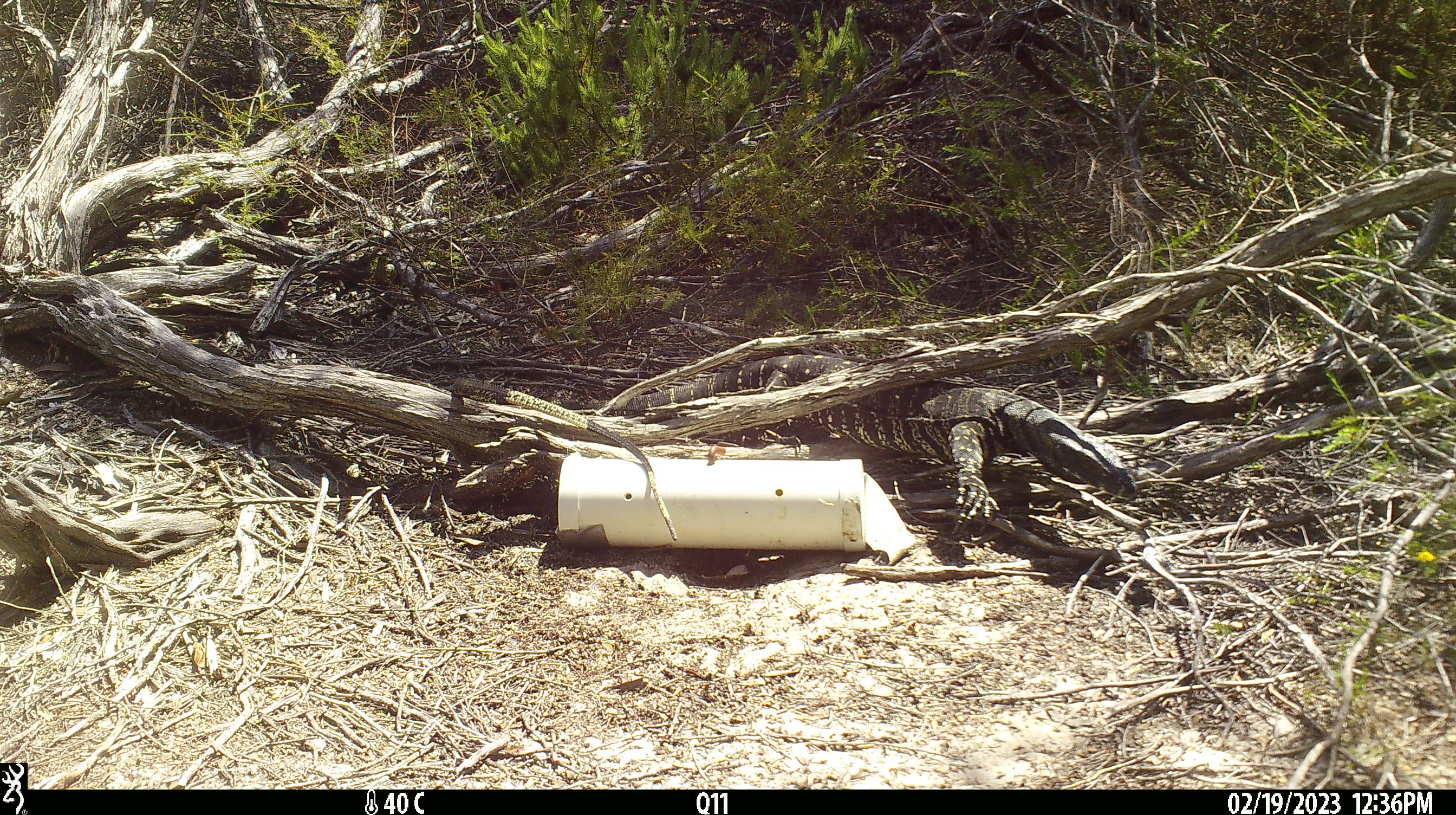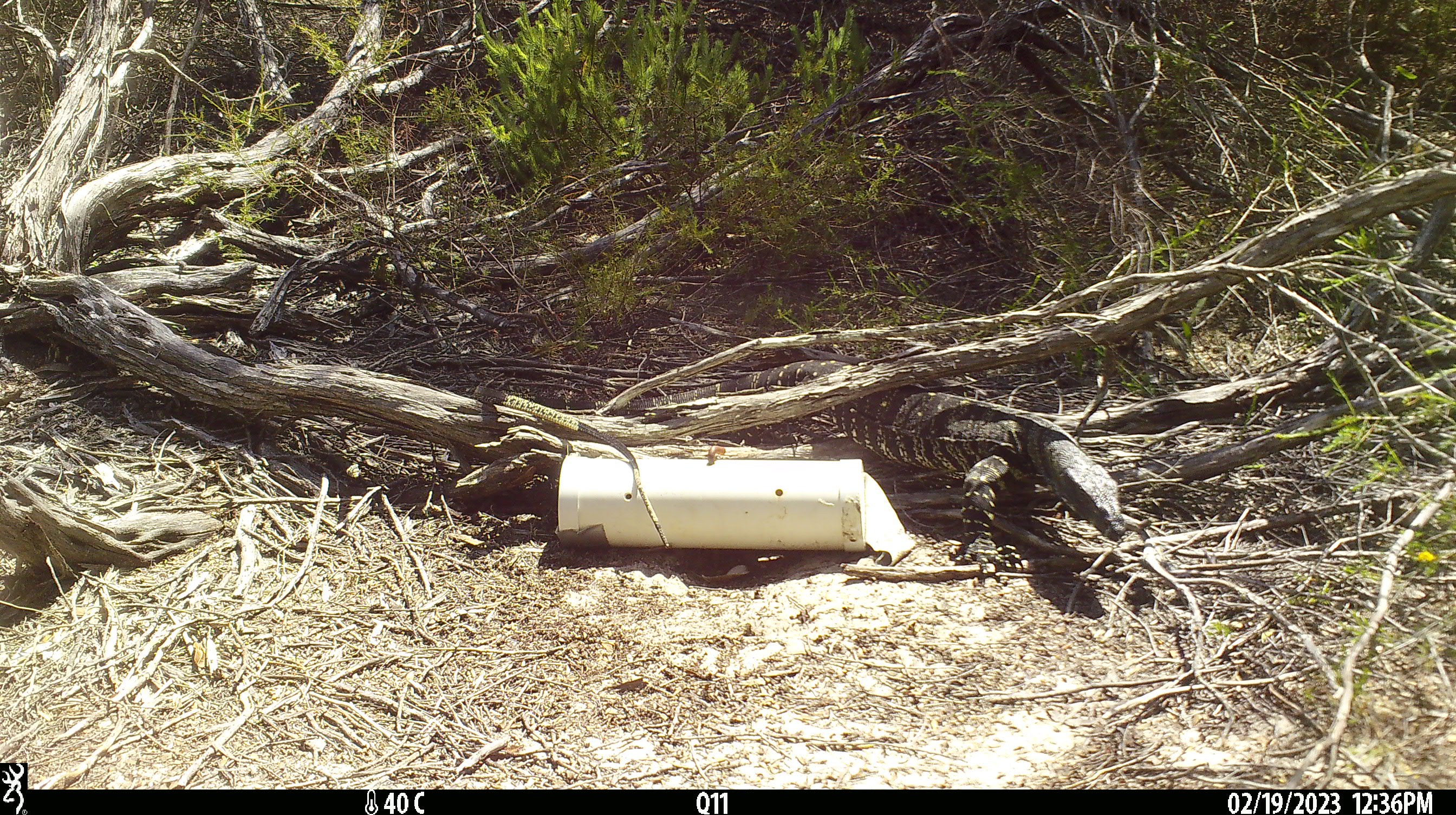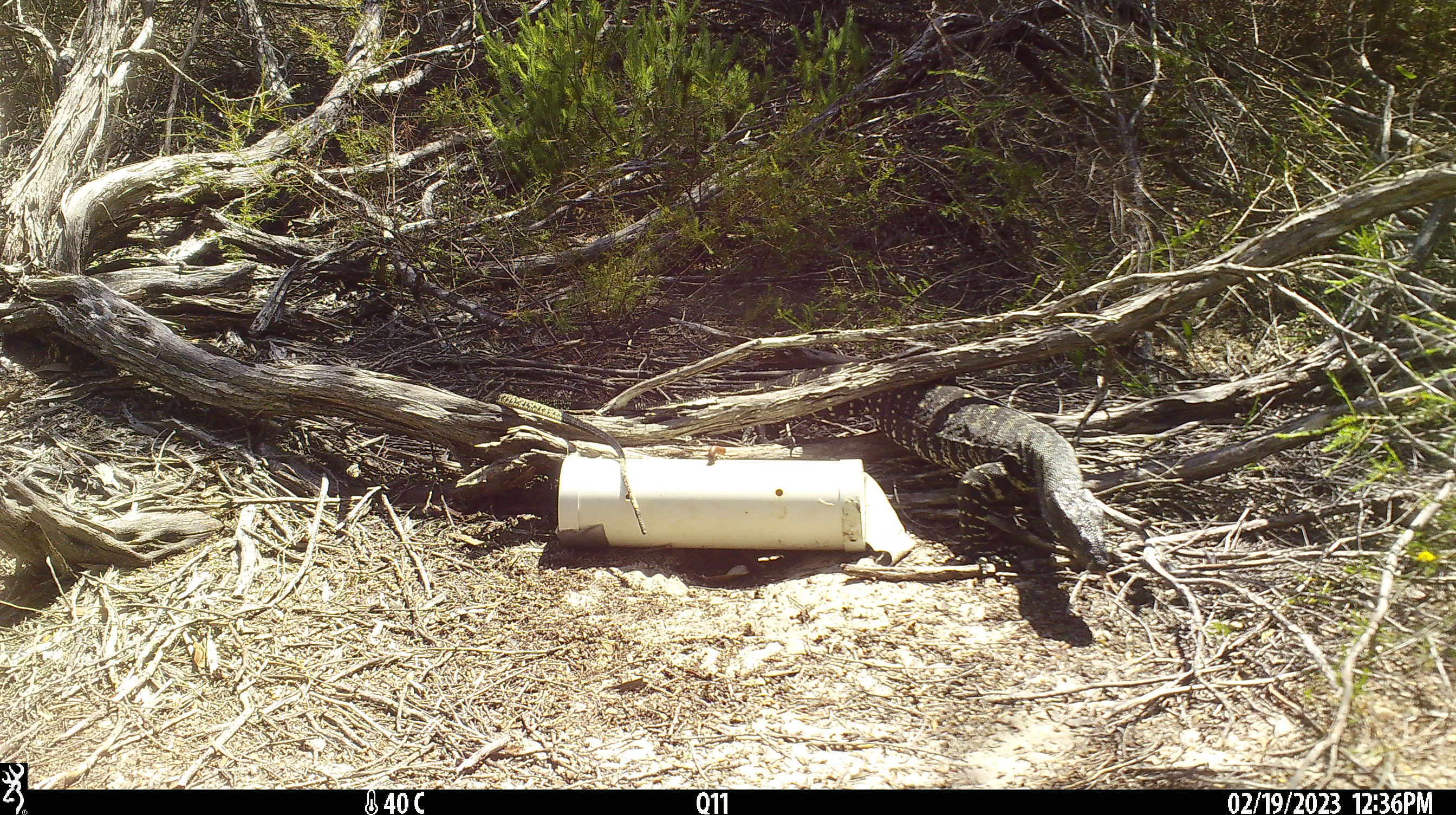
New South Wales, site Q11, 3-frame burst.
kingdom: Animalia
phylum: Chordata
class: Reptilia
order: Squamata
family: Varanidae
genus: Varanus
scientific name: Varanus varius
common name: lace monitor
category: goanna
Goanna (lace monitor) (Varanus varius).